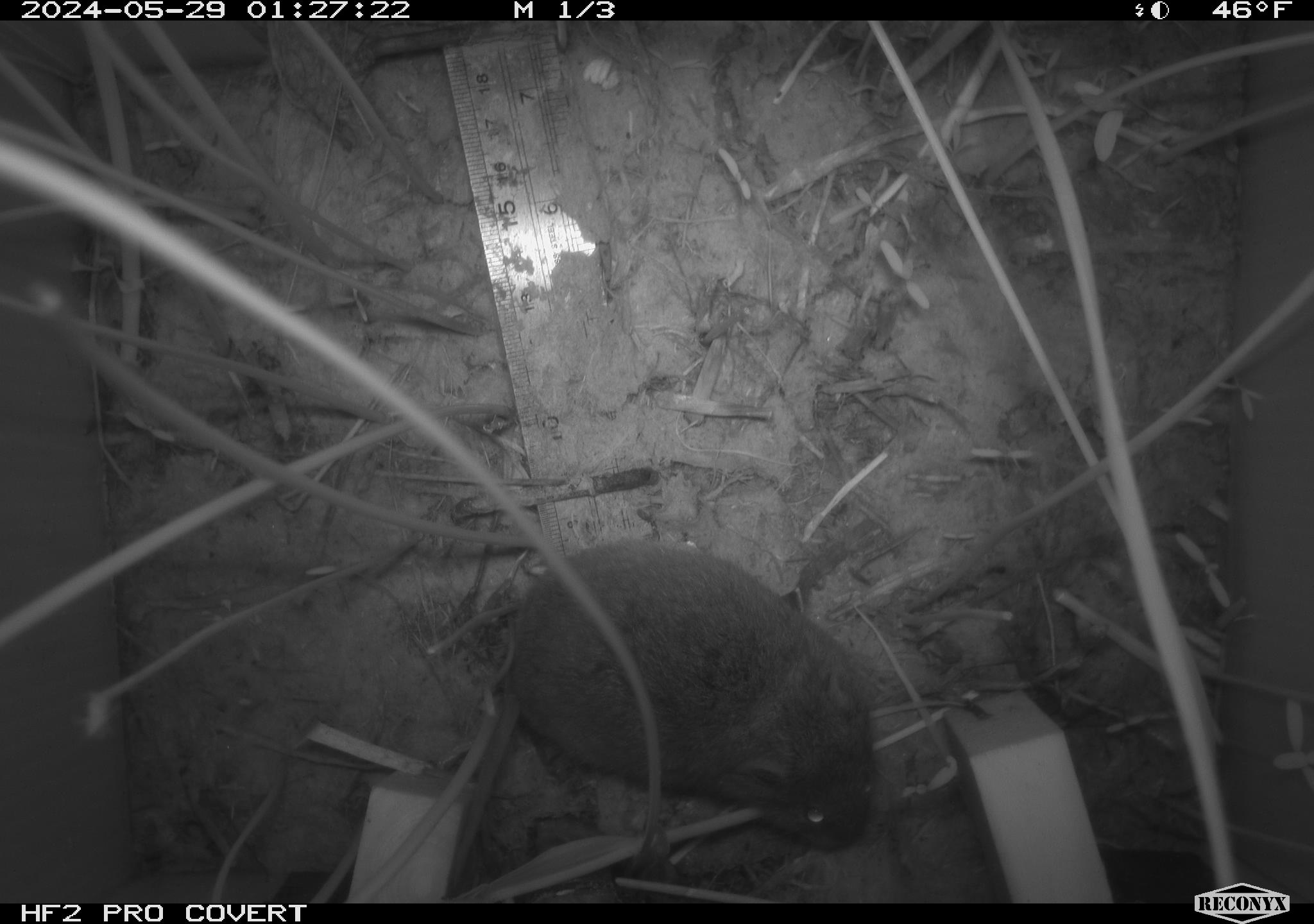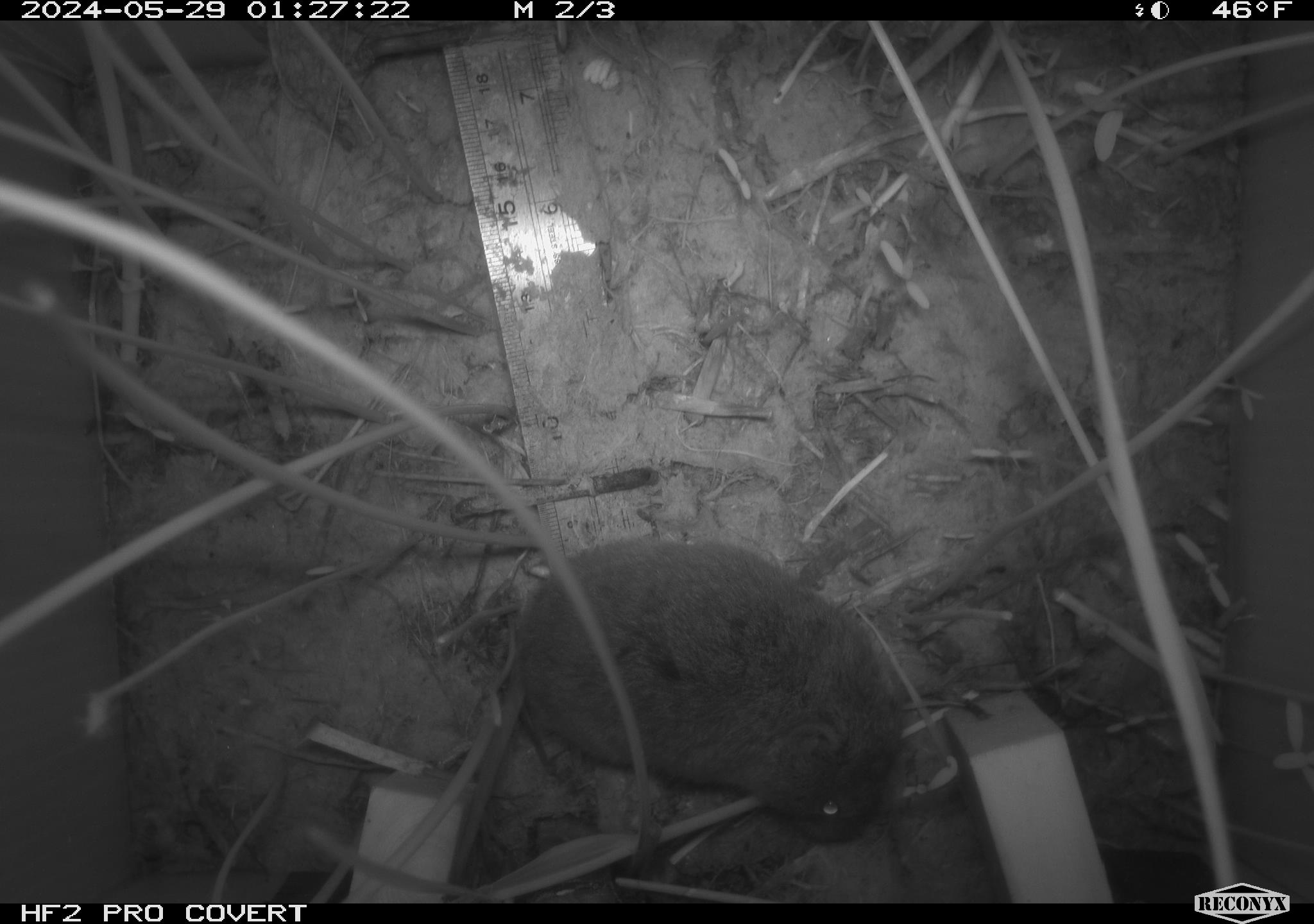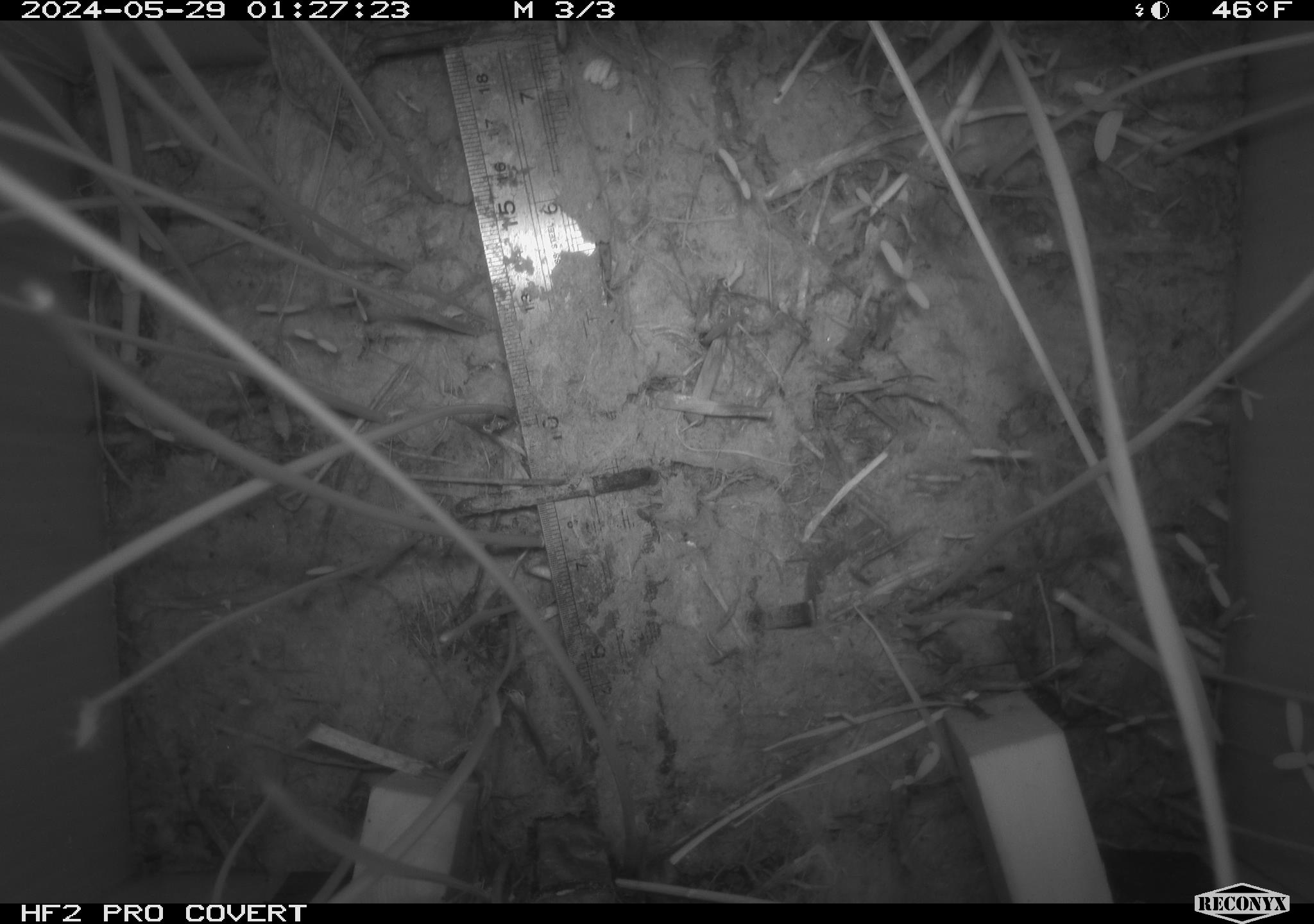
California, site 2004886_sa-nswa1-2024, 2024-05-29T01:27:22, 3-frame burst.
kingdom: Animalia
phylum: Chordata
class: Mammalia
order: Rodentia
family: Cricetidae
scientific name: Arvicolinae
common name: voles, lemmings, and muskrats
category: arvicolinae subfamily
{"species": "arvicolinae subfamily (voles, lemmings, and muskrats) (Arvicolinae)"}